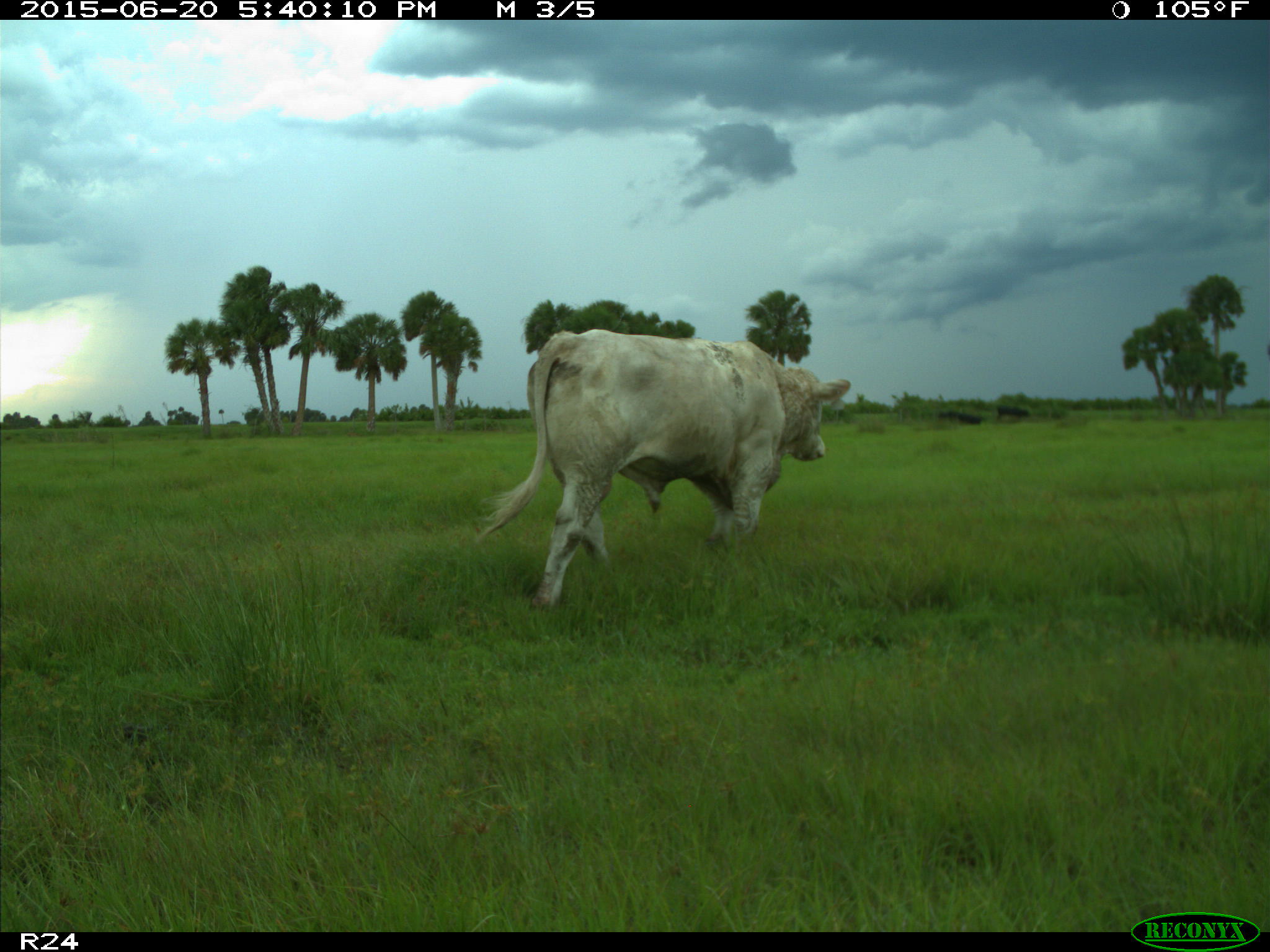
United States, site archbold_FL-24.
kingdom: Animalia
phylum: Chordata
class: Mammalia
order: Artiodactyla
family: Bovidae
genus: Bos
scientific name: Bos taurus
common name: domestic cow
Bos taurus (domestic cow).